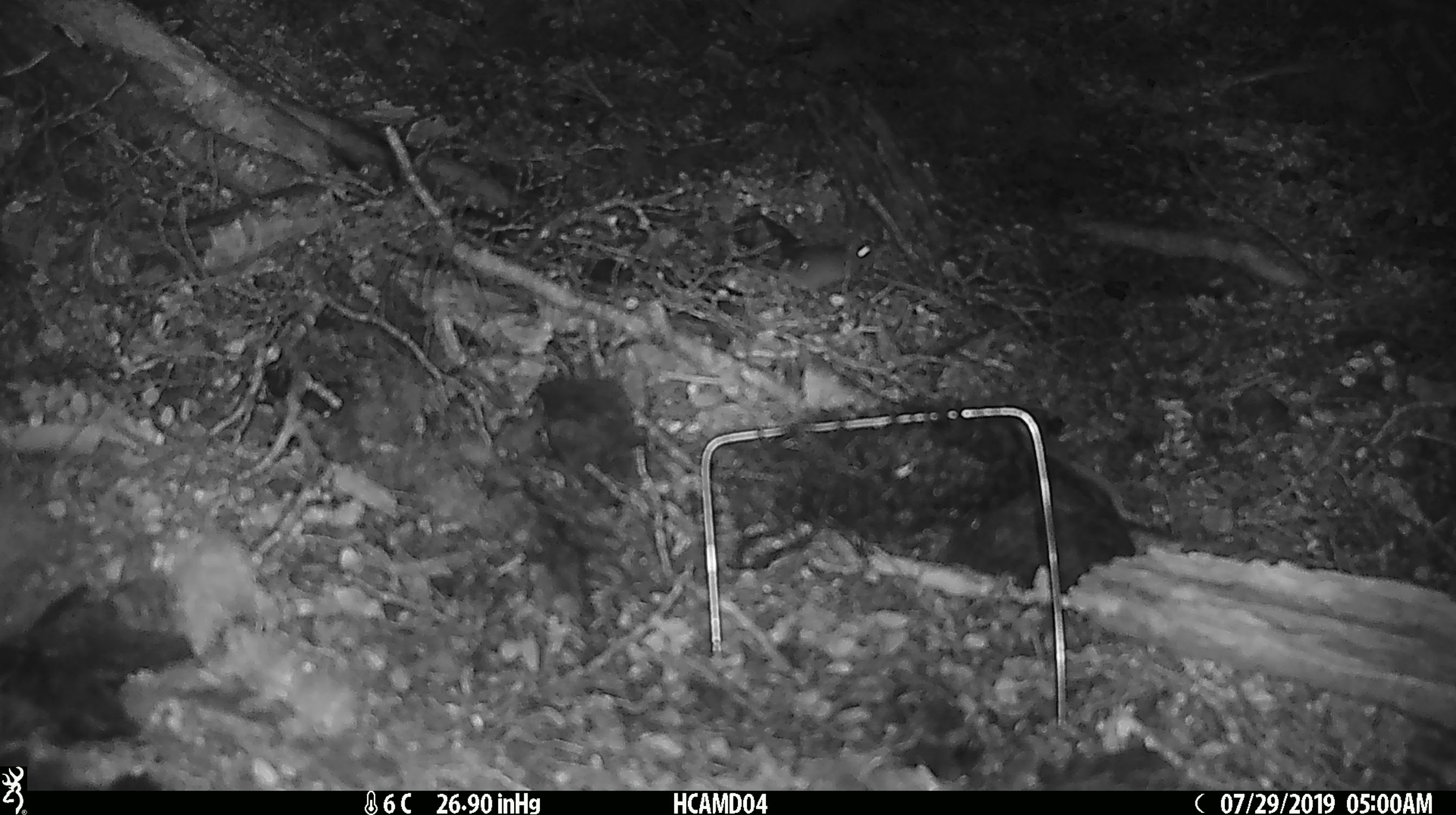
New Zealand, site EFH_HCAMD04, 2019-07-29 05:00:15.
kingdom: Animalia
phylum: Chordata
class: Mammalia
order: Rodentia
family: Muridae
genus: Mus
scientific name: Mus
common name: mouse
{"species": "mouse (Mus)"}